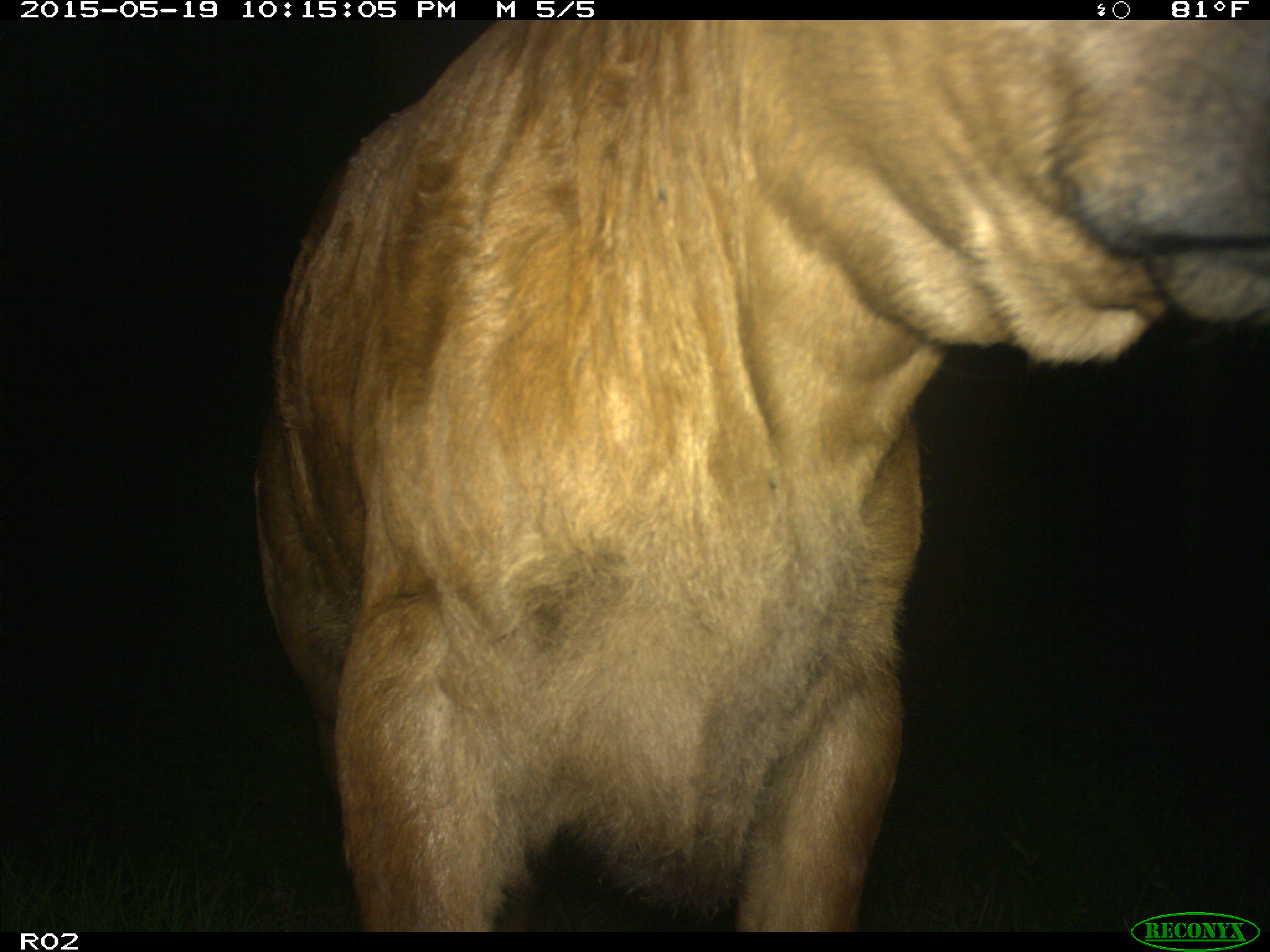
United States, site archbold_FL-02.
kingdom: Animalia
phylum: Chordata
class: Mammalia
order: Artiodactyla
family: Bovidae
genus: Bos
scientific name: Bos taurus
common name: domestic cow